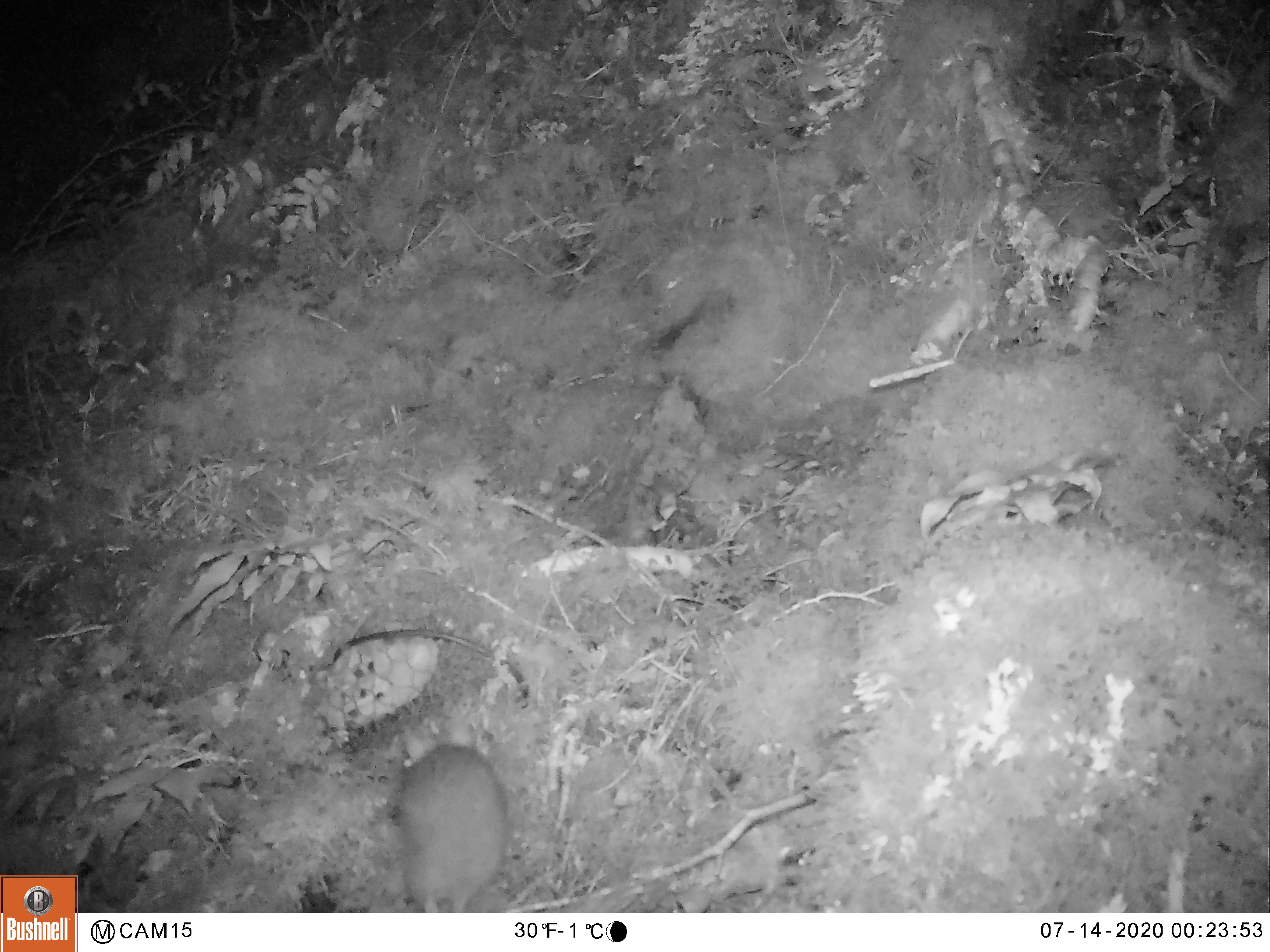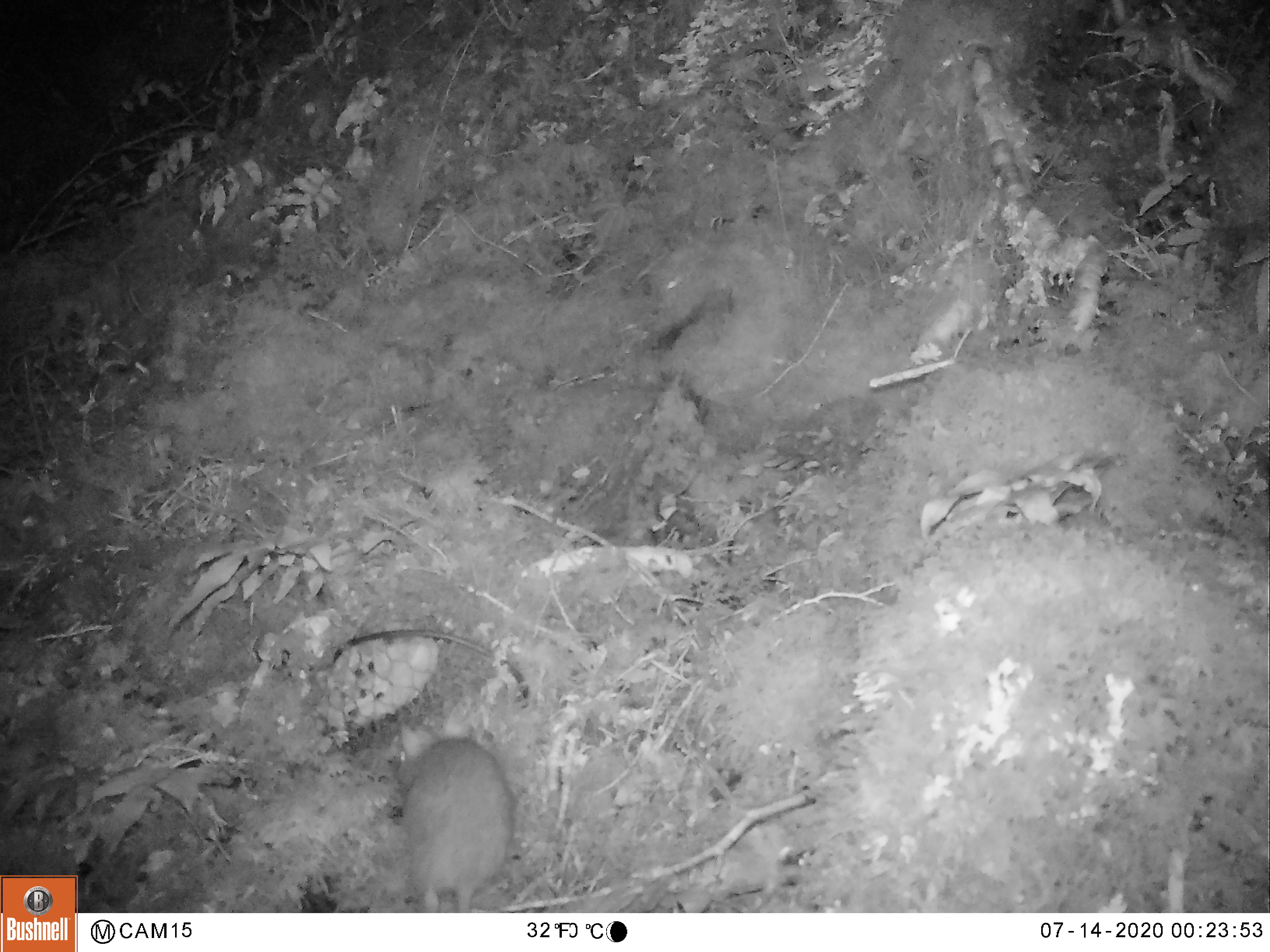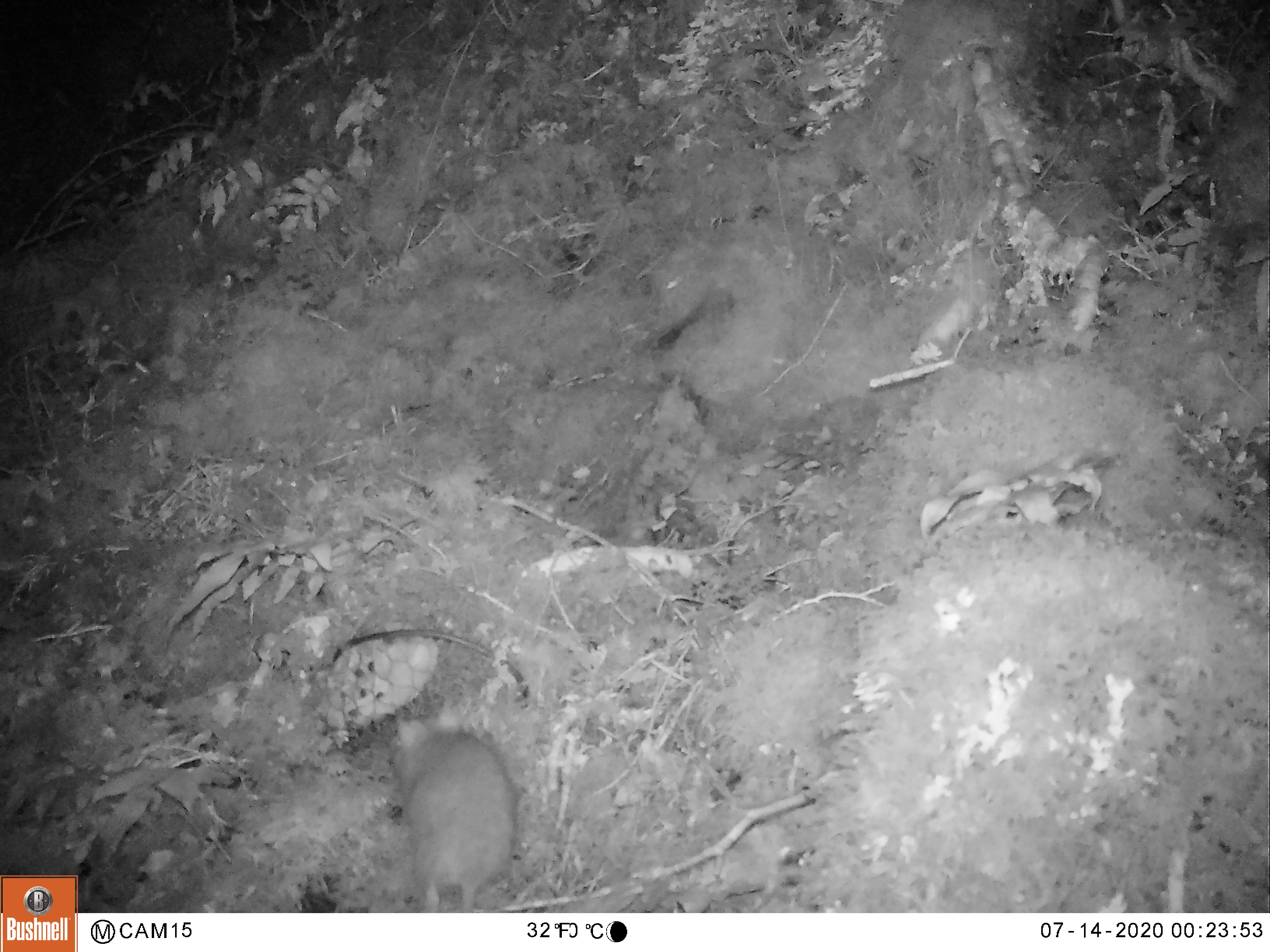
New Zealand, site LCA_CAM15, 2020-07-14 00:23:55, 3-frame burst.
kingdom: Animalia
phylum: Chordata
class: Mammalia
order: Rodentia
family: Muridae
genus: Rattus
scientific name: Rattus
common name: rat